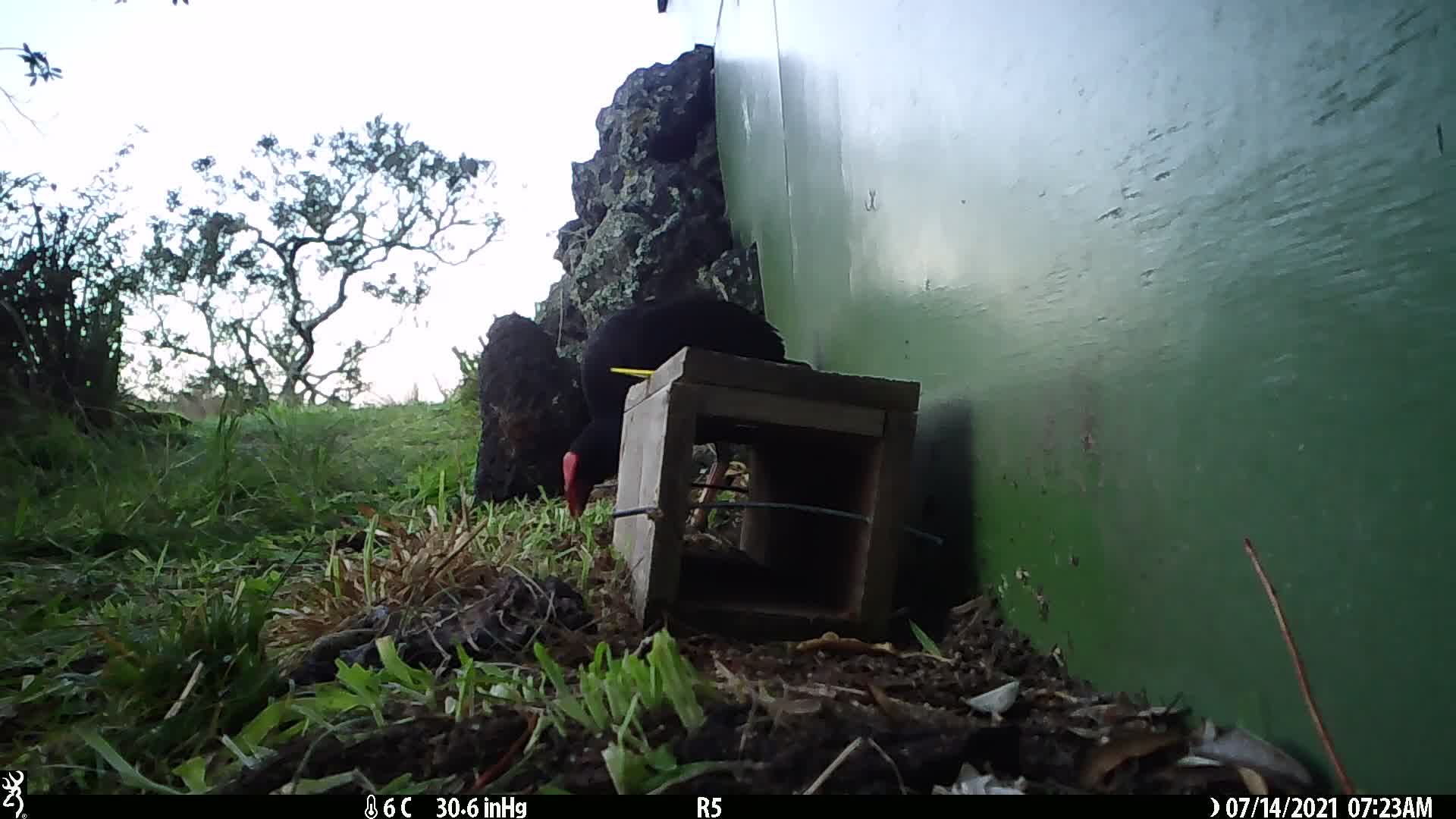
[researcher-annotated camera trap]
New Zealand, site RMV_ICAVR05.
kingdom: Animalia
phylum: Chordata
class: Aves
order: Gruiformes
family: Rallidae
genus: Porphyrio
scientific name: Porphyrio melanotus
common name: australasian swamphen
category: pukeko